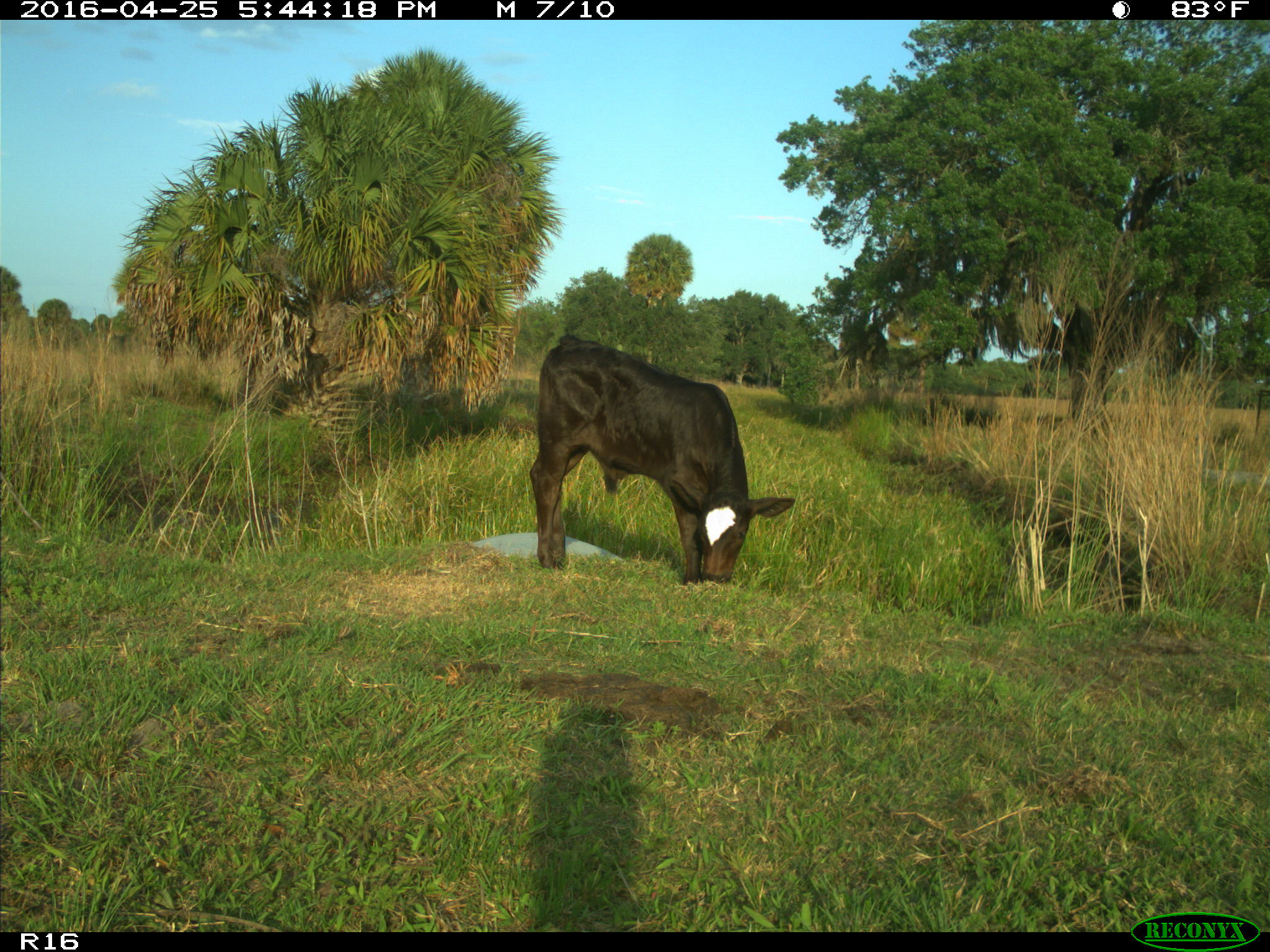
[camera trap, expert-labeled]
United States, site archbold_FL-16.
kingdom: Animalia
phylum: Chordata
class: Mammalia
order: Artiodactyla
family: Bovidae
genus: Bos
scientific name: Bos taurus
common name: domestic cow